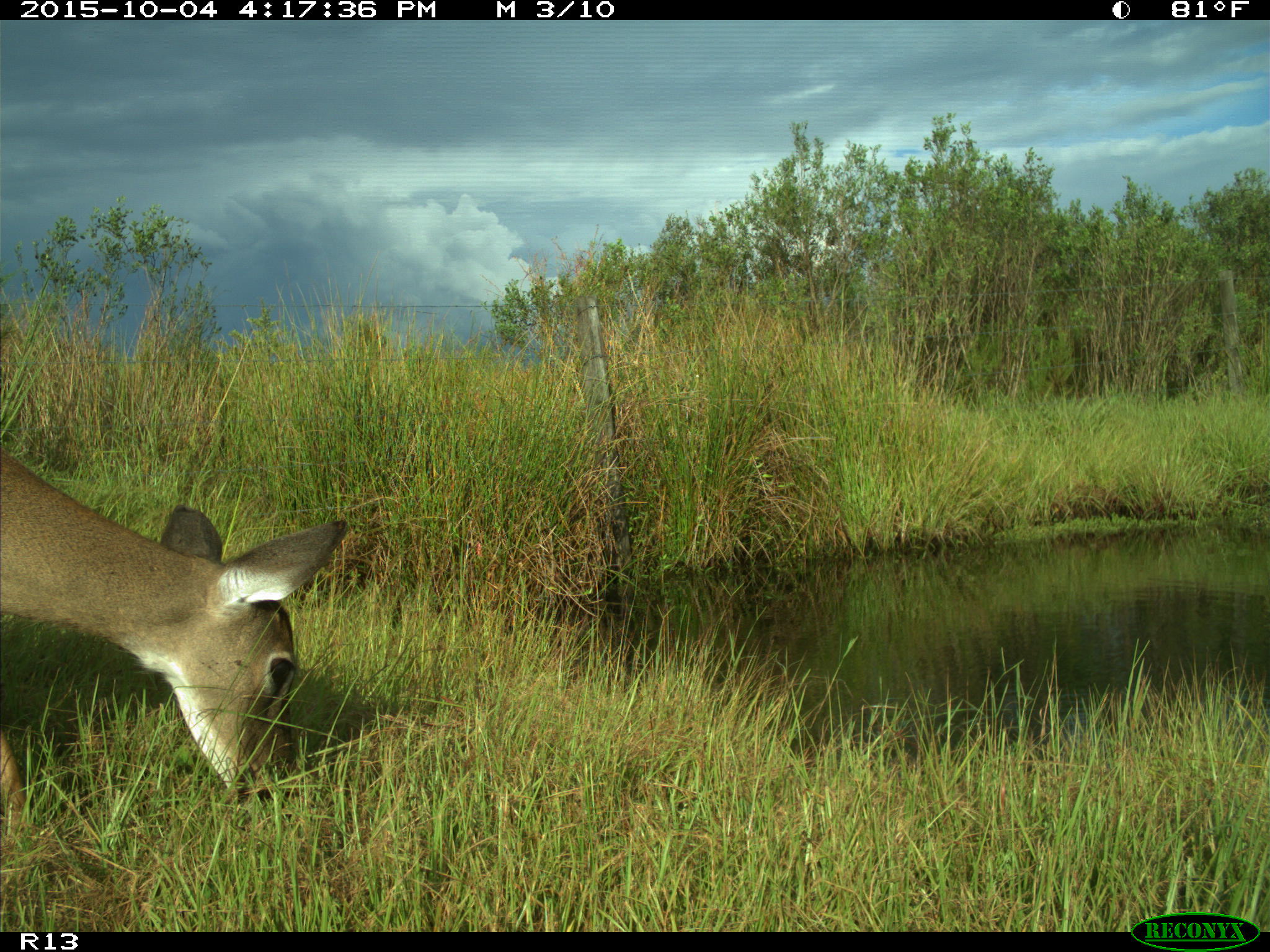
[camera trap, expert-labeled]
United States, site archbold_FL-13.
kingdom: Animalia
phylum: Chordata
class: Mammalia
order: Artiodactyla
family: Cervidae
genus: Odocoileus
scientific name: Odocoileus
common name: deer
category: unidentified deer